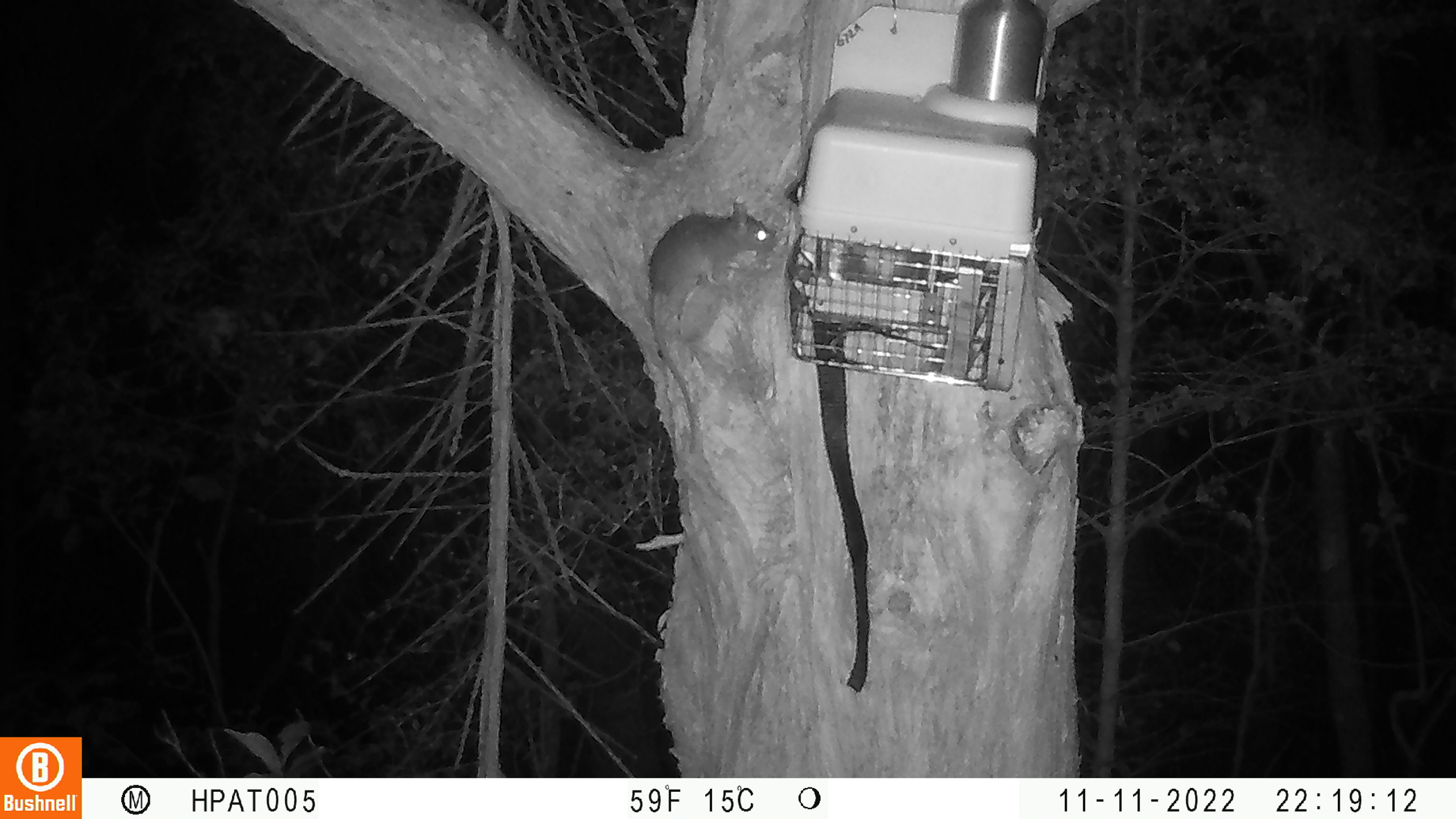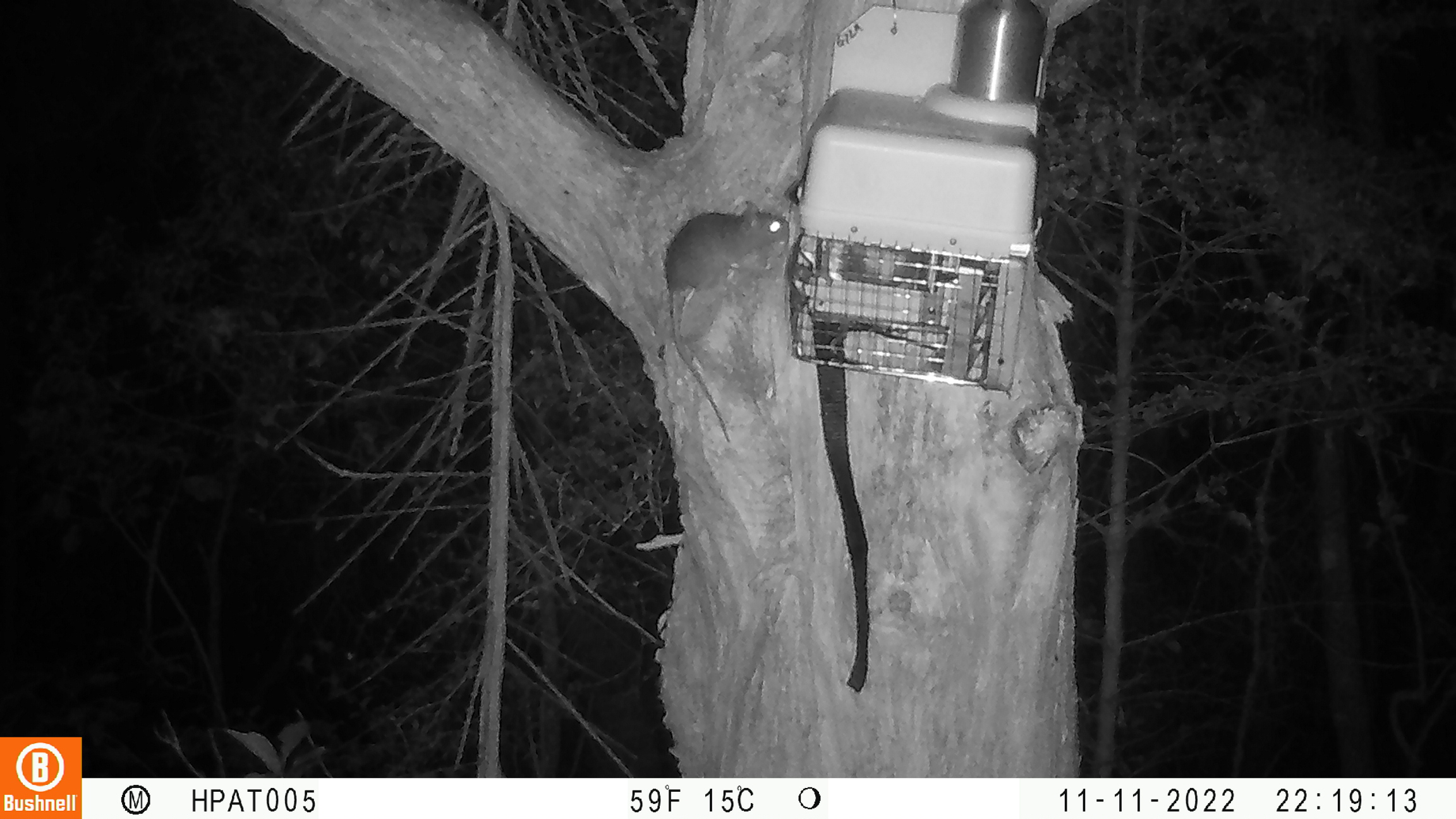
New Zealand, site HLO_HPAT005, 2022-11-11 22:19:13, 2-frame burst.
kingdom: Animalia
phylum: Chordata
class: Mammalia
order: Rodentia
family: Muridae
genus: Rattus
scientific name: Rattus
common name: rat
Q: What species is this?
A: Rat (Rattus).